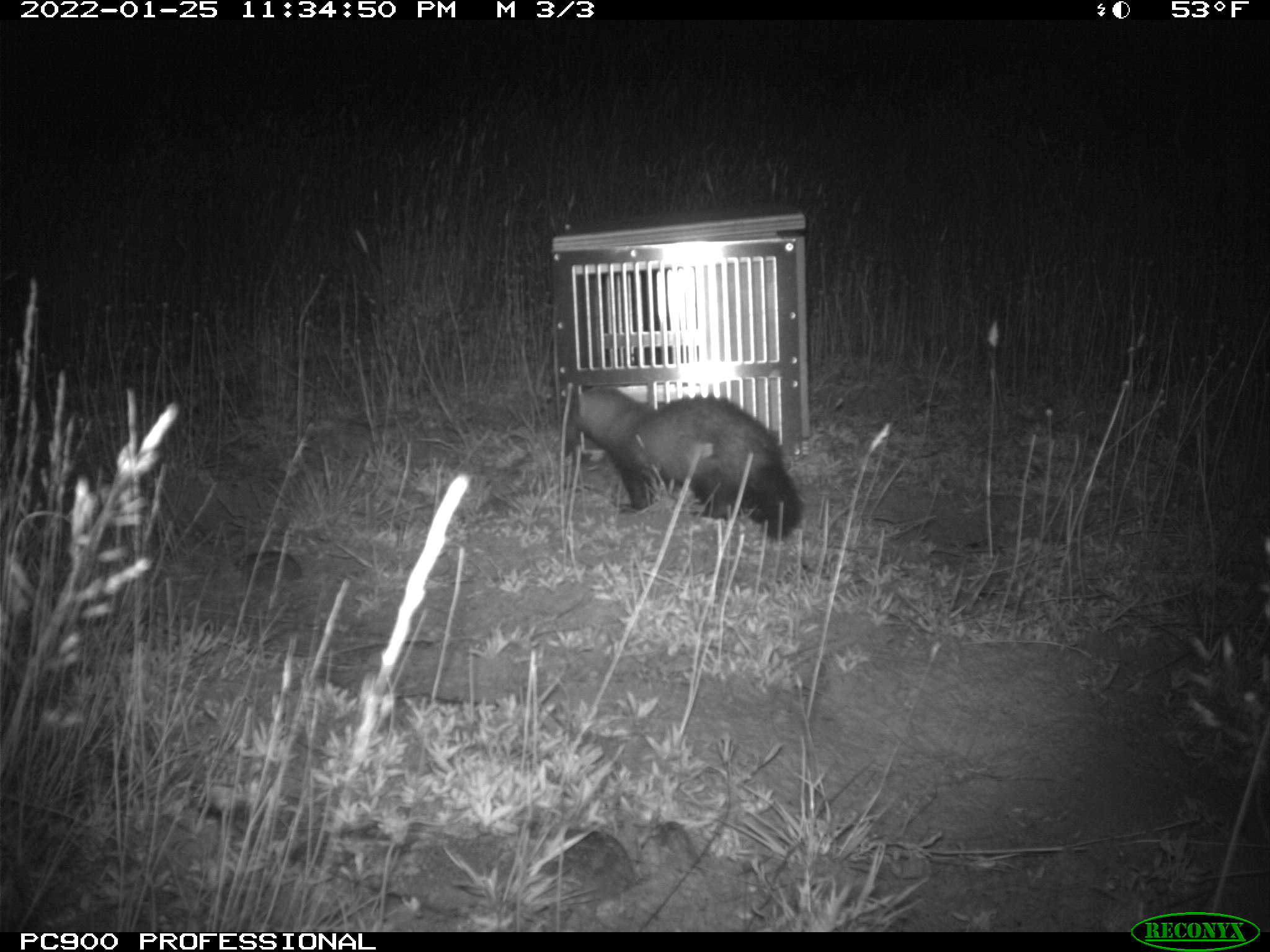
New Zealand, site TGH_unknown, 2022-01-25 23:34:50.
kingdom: Animalia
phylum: Chordata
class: Mammalia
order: Carnivora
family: Mustelidae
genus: Mustela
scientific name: Mustela furo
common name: ferret